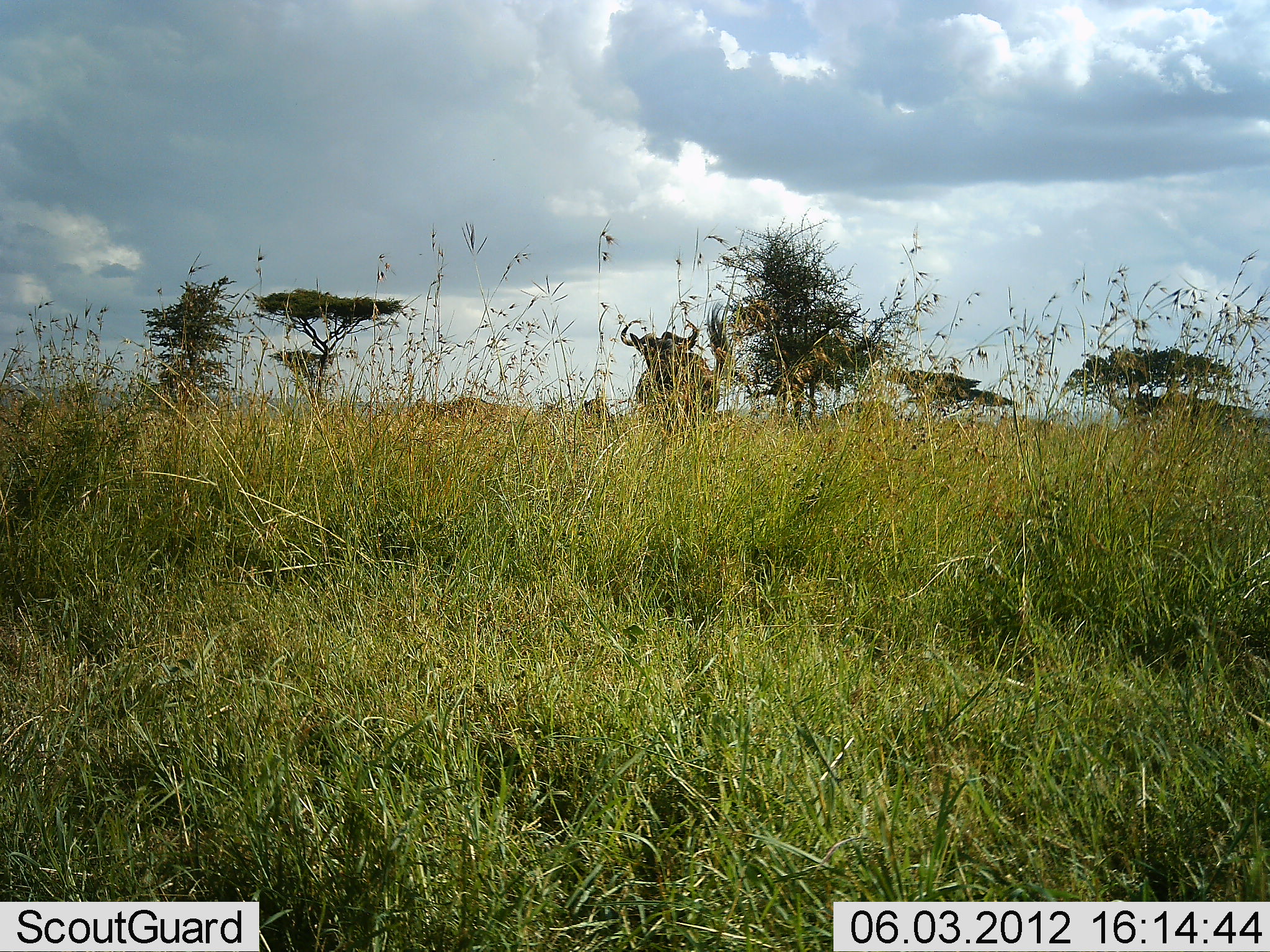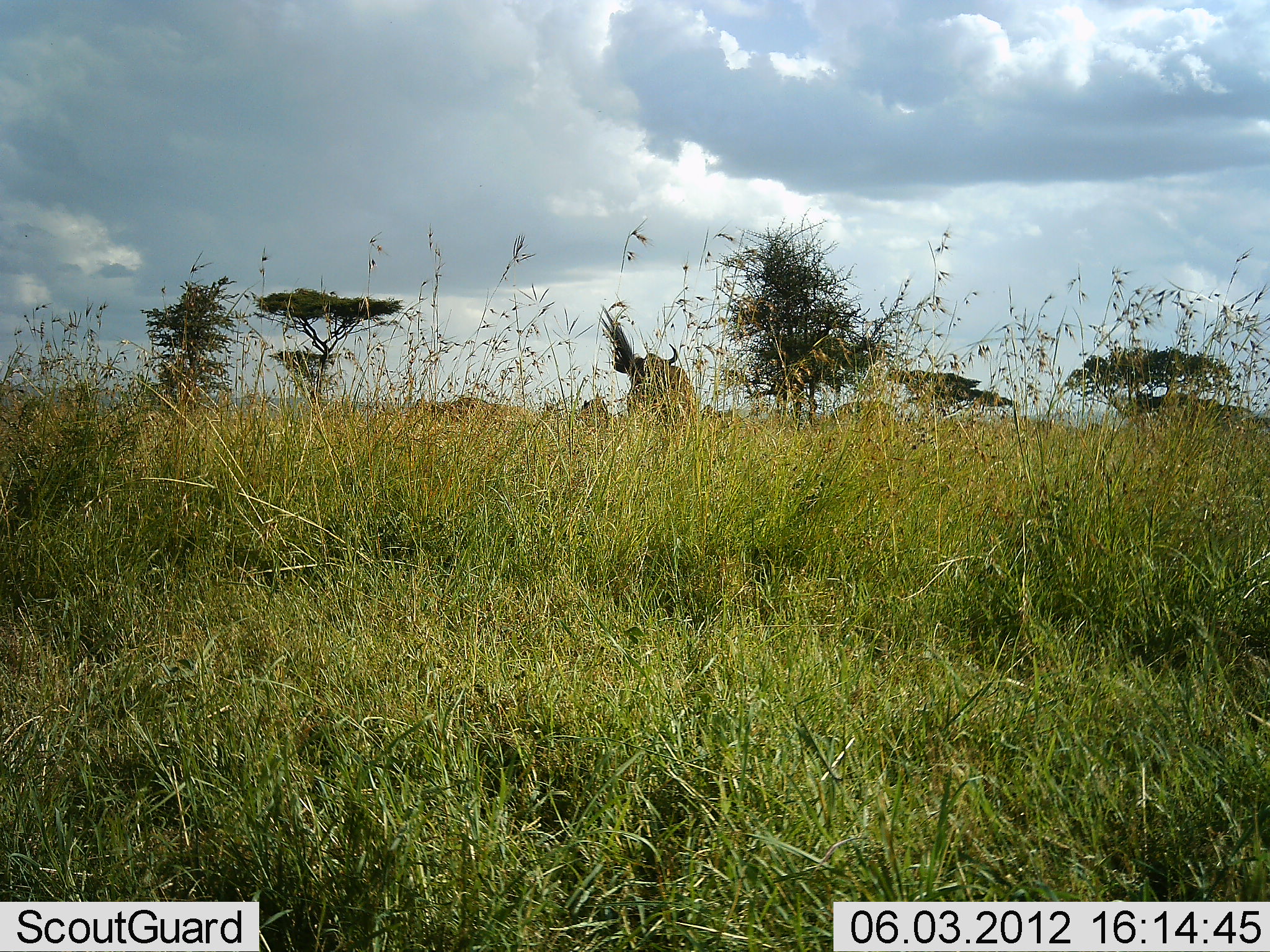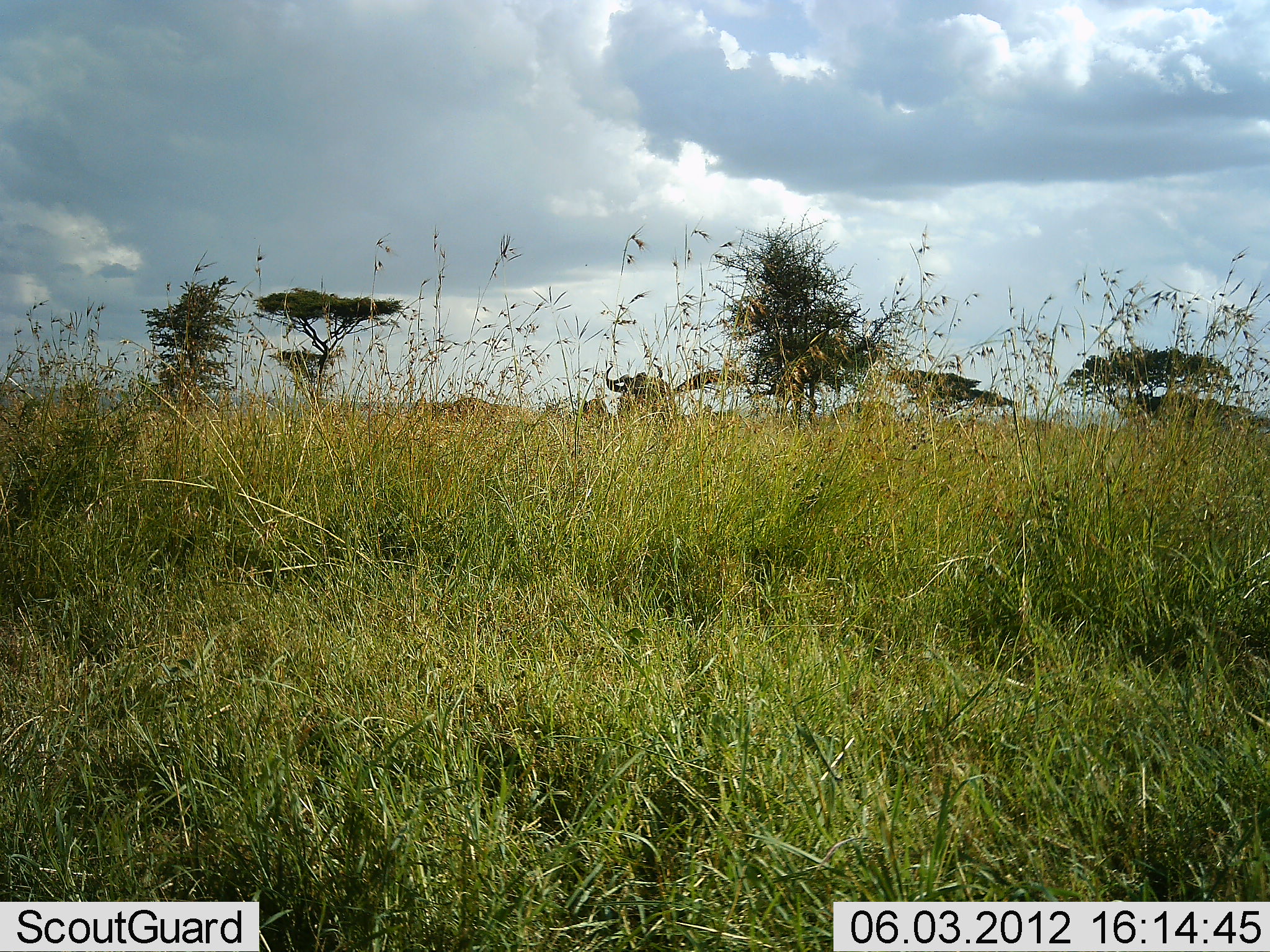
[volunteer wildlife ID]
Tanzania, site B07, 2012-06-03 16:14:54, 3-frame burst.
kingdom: Animalia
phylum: Chordata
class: Mammalia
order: Artiodactyla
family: Bovidae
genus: Connochaetes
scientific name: Connochaetes taurinus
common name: blue wildebeest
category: wildebeest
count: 1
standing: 36%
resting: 0%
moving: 82%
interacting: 0%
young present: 0%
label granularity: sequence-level